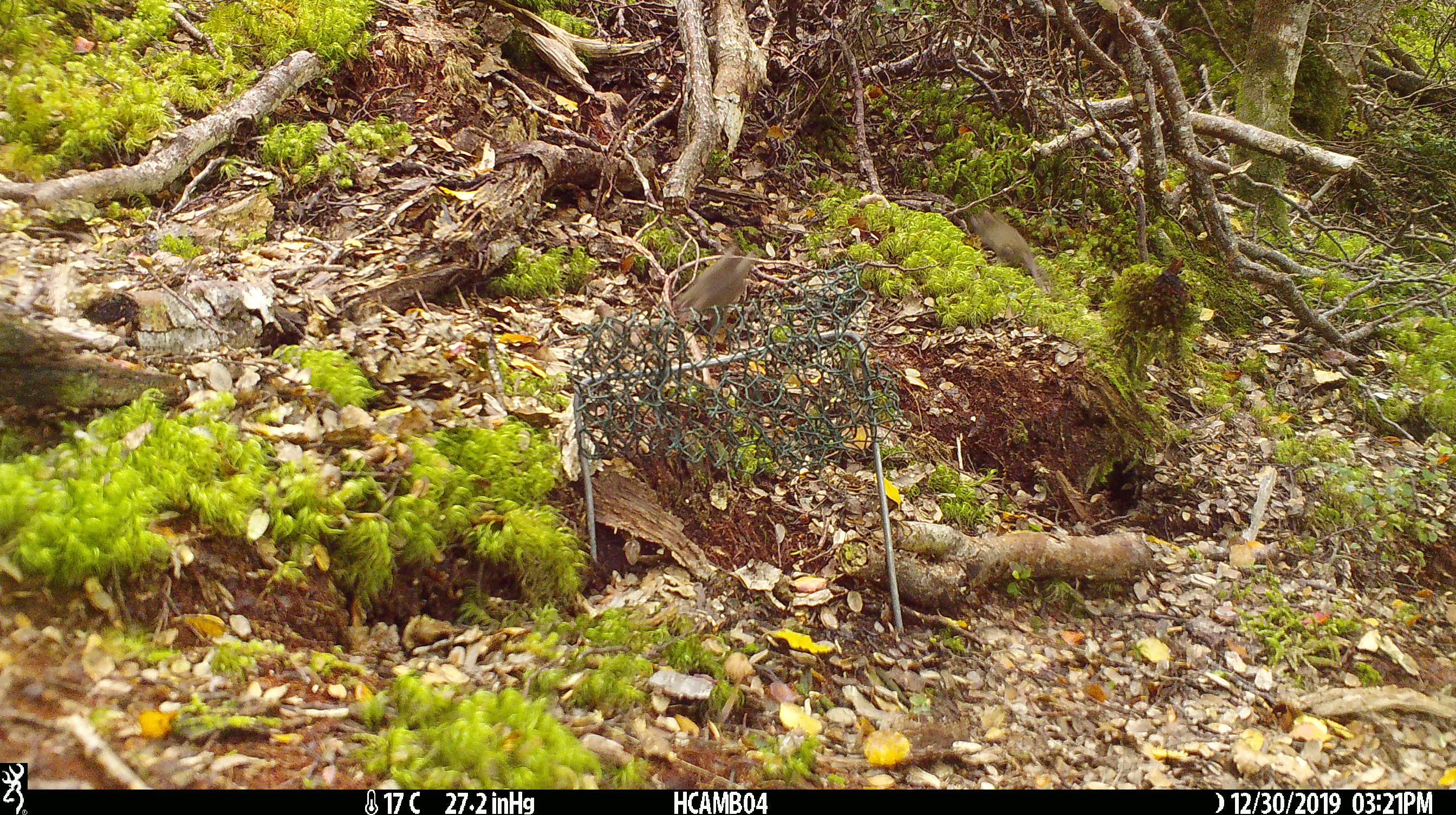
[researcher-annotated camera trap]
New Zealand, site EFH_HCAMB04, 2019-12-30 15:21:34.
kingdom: Animalia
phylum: Chordata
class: Mammalia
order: Rodentia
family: Muridae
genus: Mus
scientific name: Mus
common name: mouse